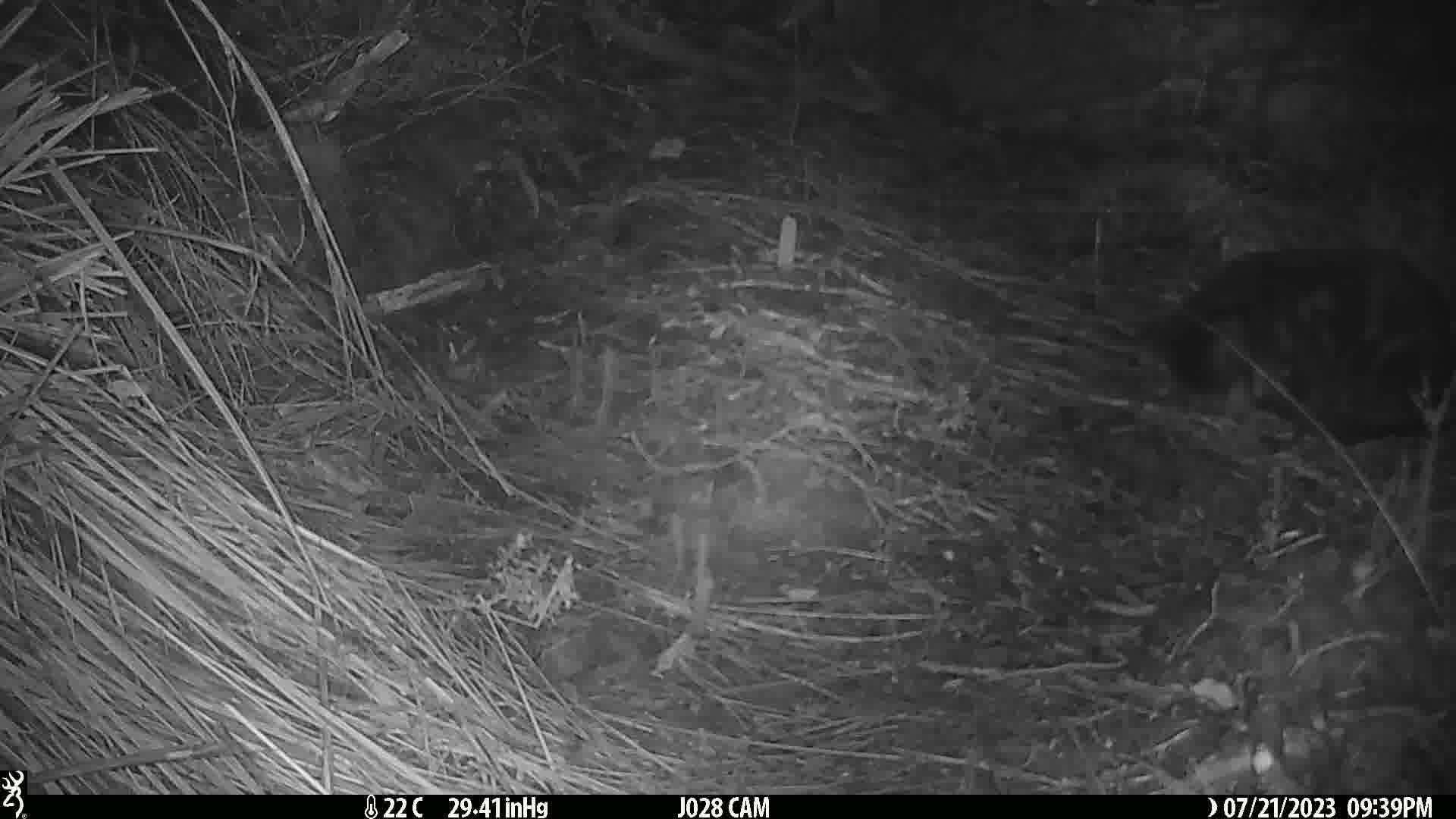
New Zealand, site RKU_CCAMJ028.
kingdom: Animalia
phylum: Chordata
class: Mammalia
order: Carnivora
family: Felidae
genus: Felis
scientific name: Felis catus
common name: domestic cat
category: cat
Cat (domestic cat) (Felis catus).